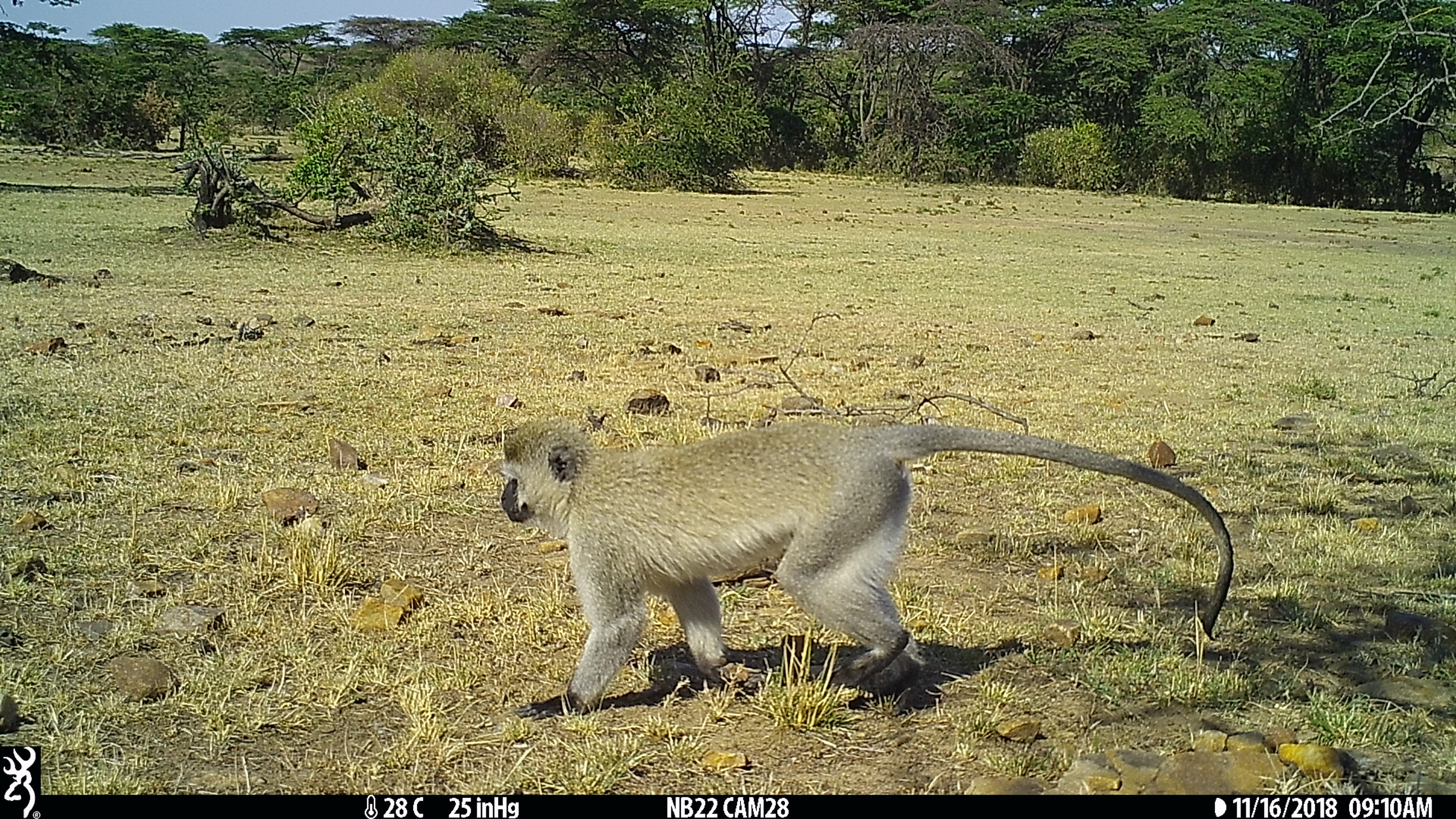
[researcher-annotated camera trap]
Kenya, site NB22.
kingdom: Animalia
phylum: Chordata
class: Mammalia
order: Primates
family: Cercopithecidae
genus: Chlorocebus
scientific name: Chlorocebus pygerythrus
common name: vervet monkey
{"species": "vervet monkey (Chlorocebus pygerythrus)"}